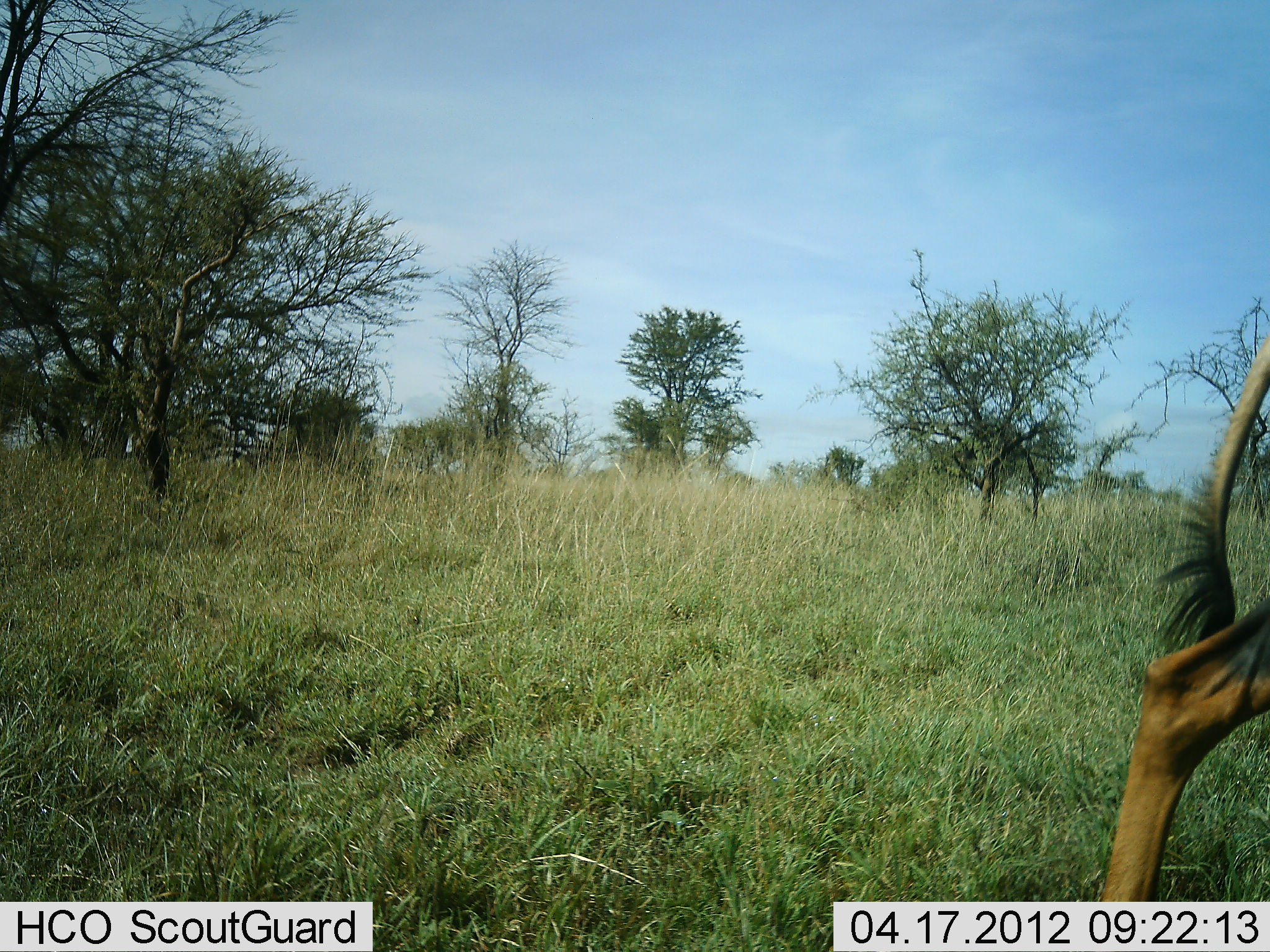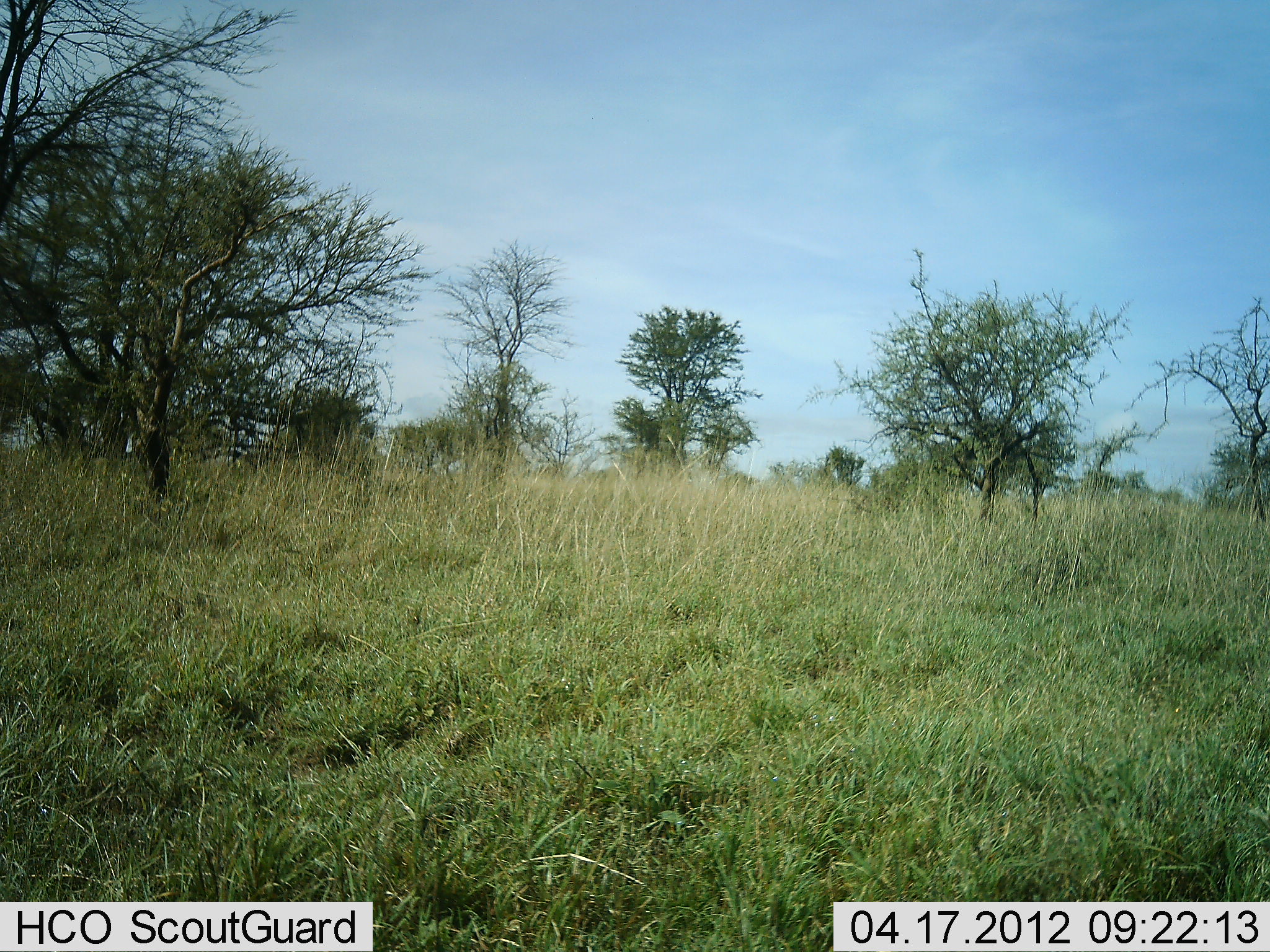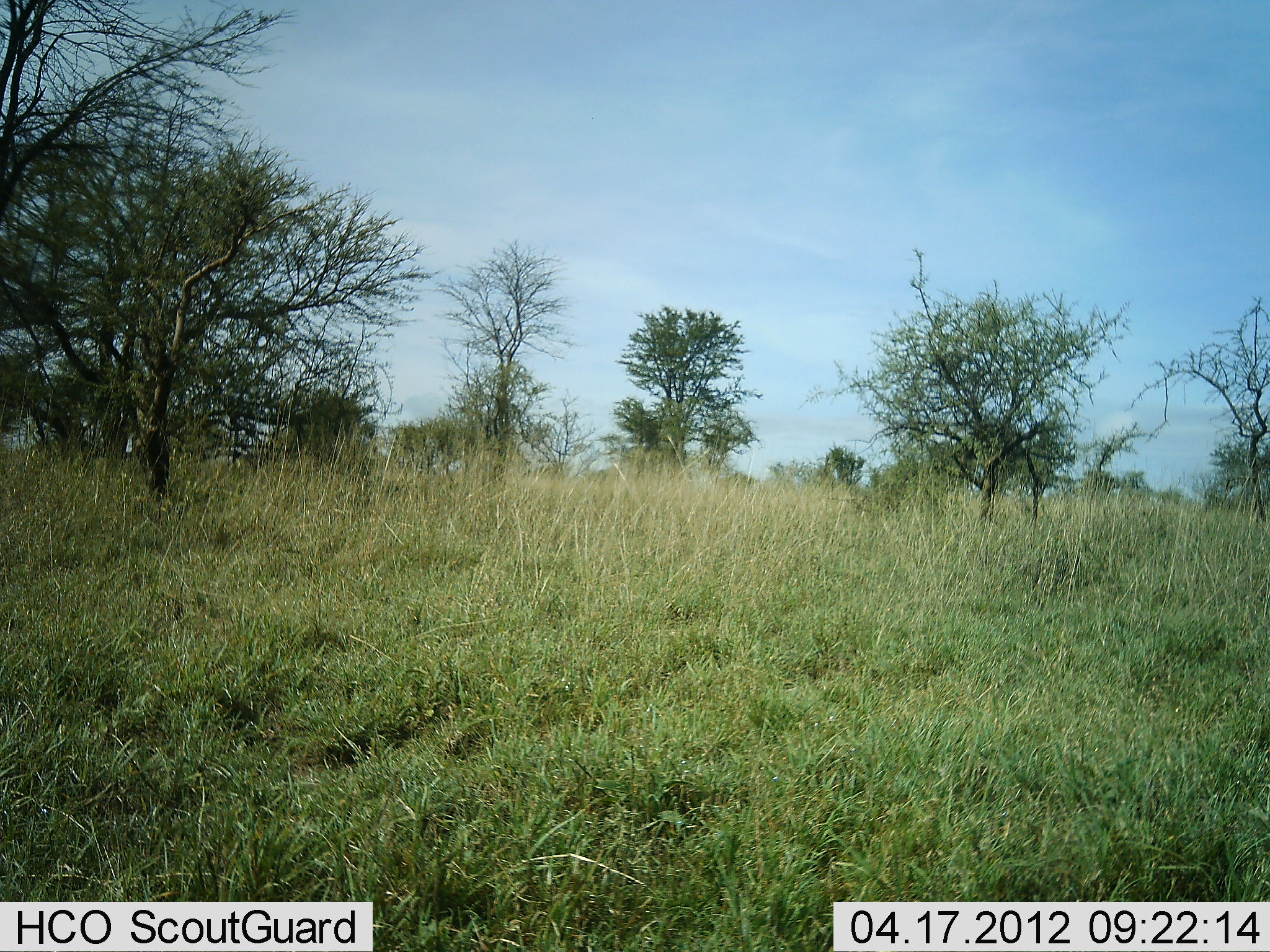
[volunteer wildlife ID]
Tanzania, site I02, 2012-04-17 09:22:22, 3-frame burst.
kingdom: Animalia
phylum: Chordata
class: Mammalia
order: Artiodactyla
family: Bovidae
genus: Damaliscus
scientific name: Damaliscus lunatus jimela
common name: topi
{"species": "topi (Damaliscus lunatus jimela)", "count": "1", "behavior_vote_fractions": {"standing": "0%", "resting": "0%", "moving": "100%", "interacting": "0%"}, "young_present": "0%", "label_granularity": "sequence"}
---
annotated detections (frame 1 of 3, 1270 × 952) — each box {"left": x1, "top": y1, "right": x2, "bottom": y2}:
animal: {"left": 1099, "top": 333, "right": 1270, "bottom": 952}